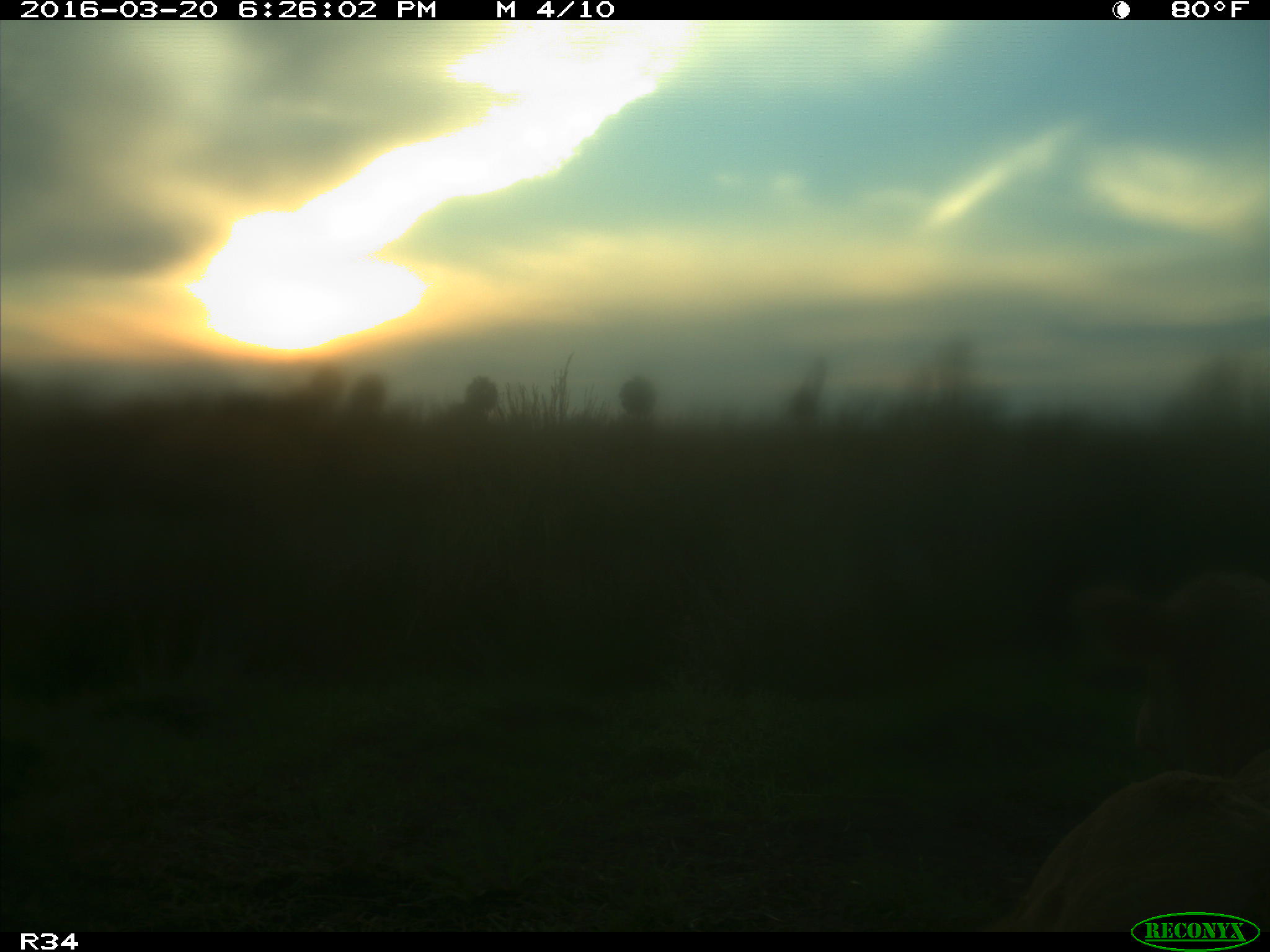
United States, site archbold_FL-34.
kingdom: Animalia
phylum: Chordata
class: Mammalia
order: Artiodactyla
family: Bovidae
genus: Bos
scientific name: Bos taurus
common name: domestic cow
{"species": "Bos taurus (domestic cow)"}